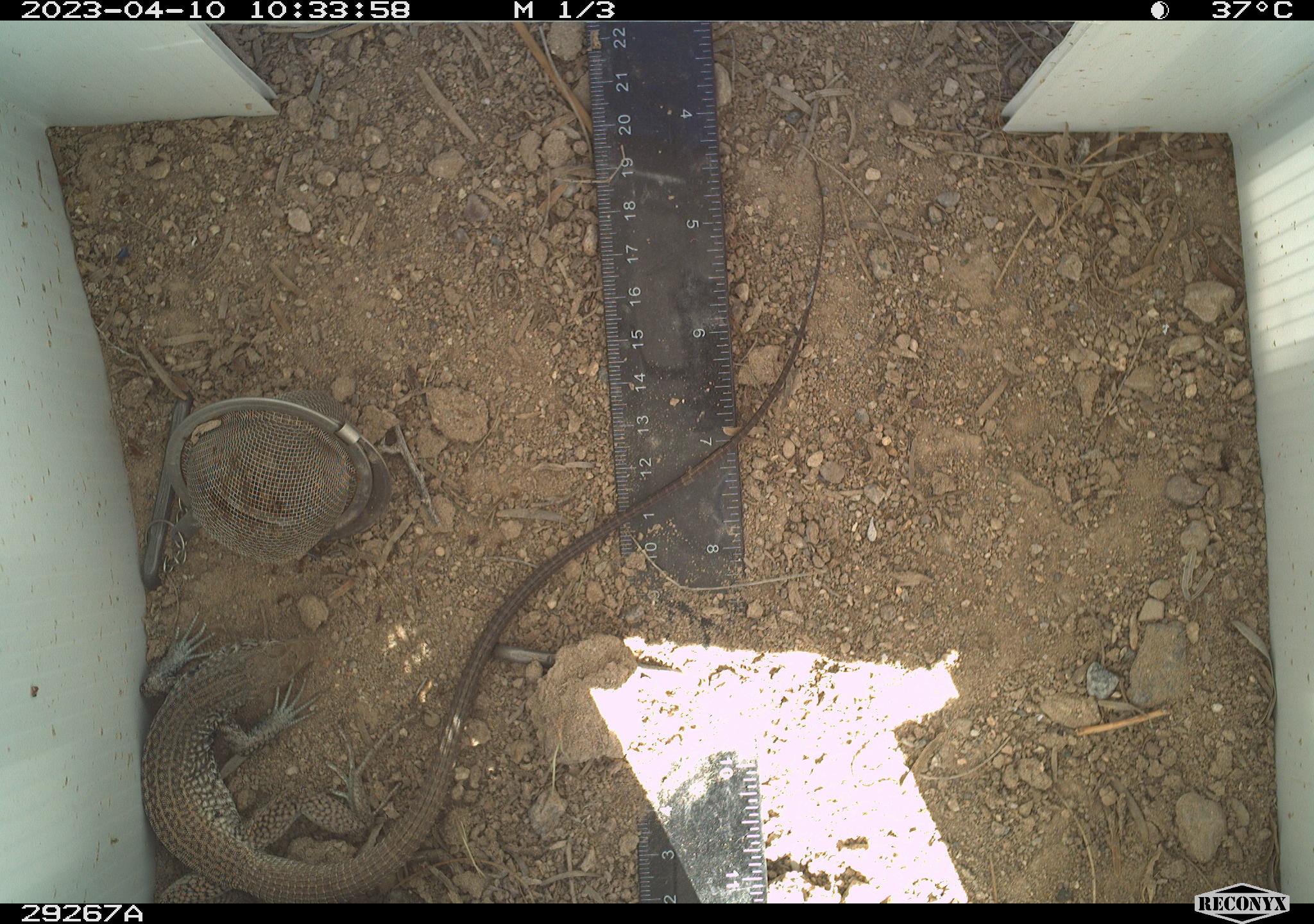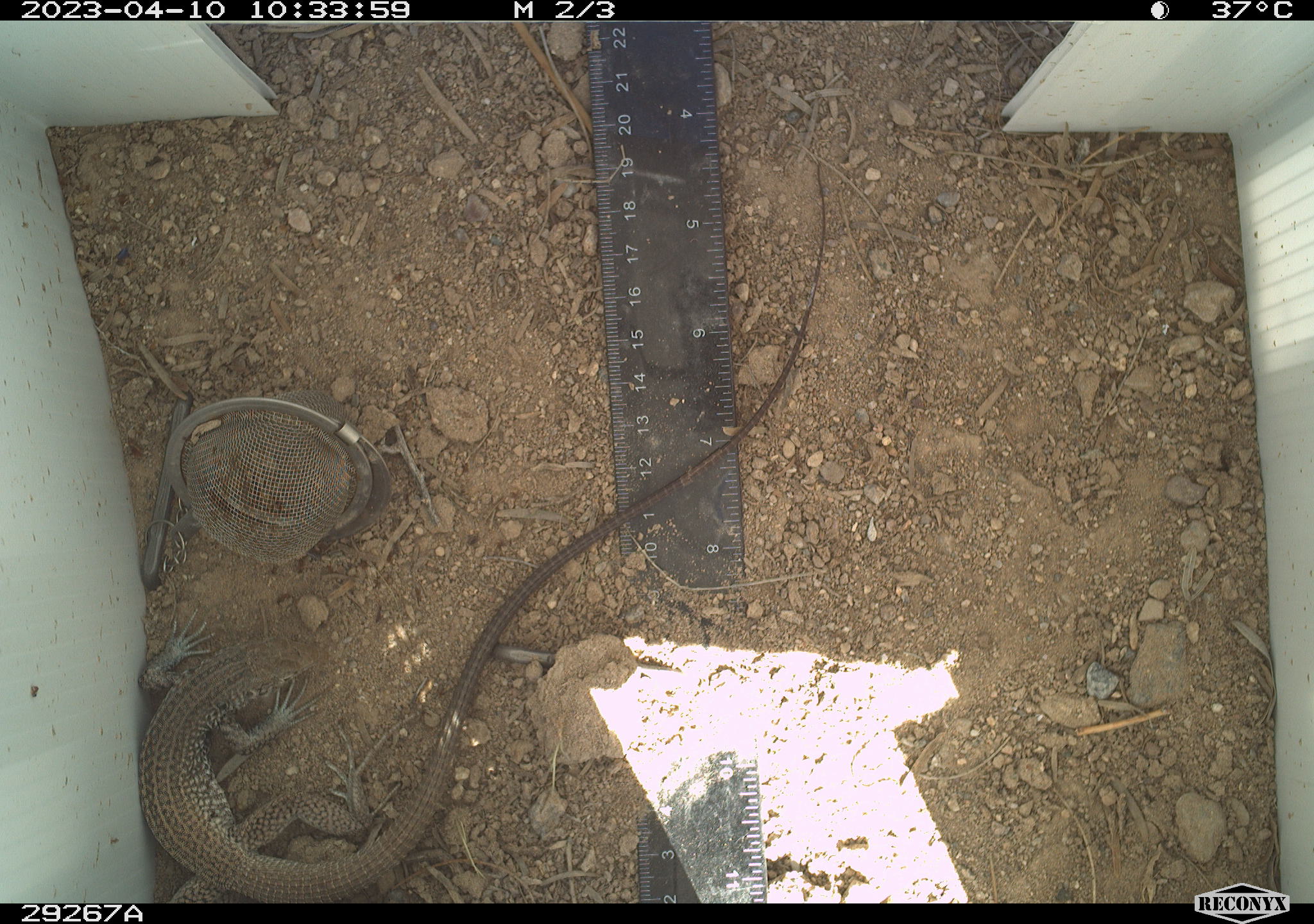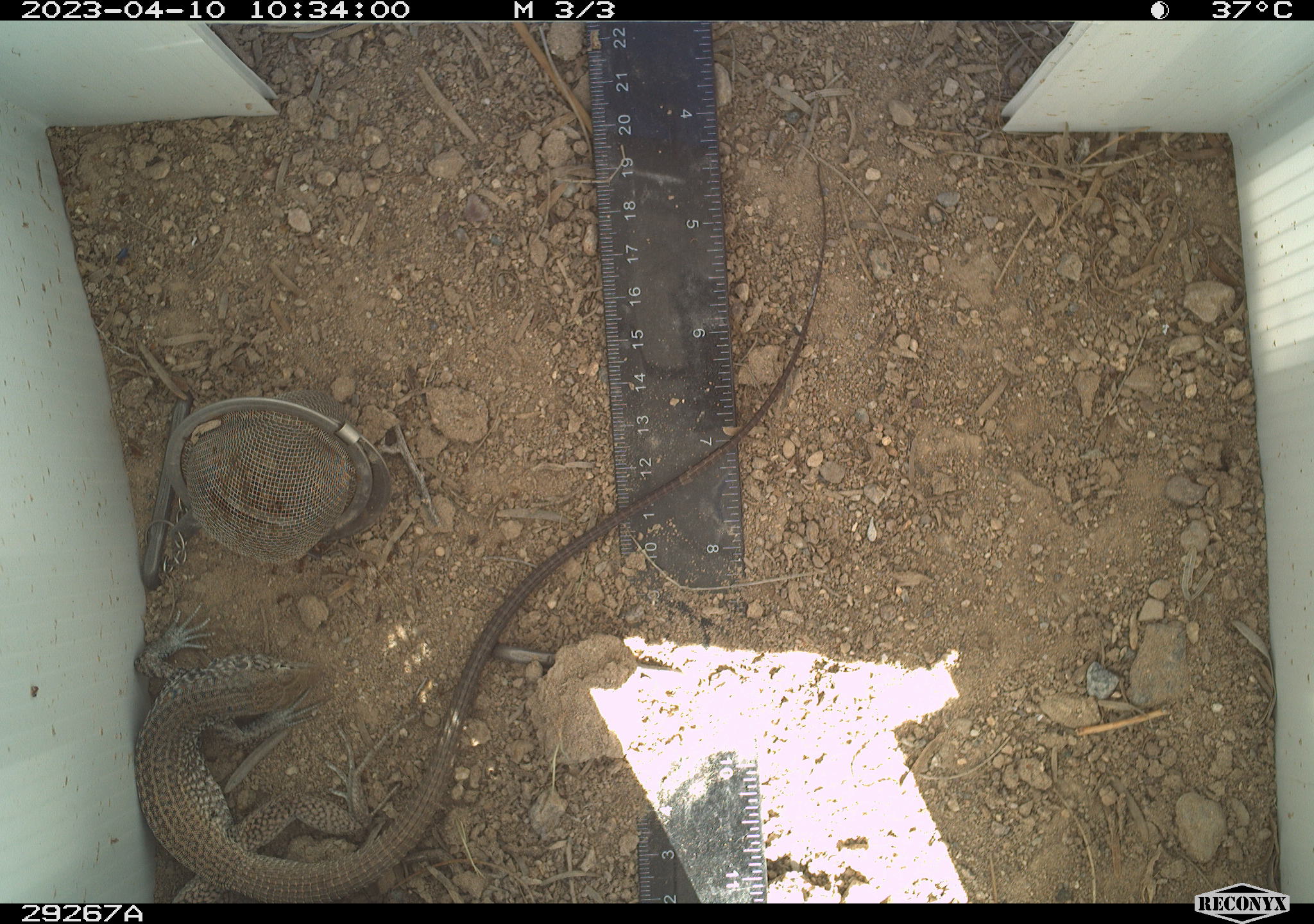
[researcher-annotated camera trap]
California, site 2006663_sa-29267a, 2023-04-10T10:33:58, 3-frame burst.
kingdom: Animalia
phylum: Chordata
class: Reptilia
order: Squamata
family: Teiidae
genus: Aspidoscelis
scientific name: Aspidoscelis tigris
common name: western whiptail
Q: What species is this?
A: Western whiptail (Aspidoscelis tigris).